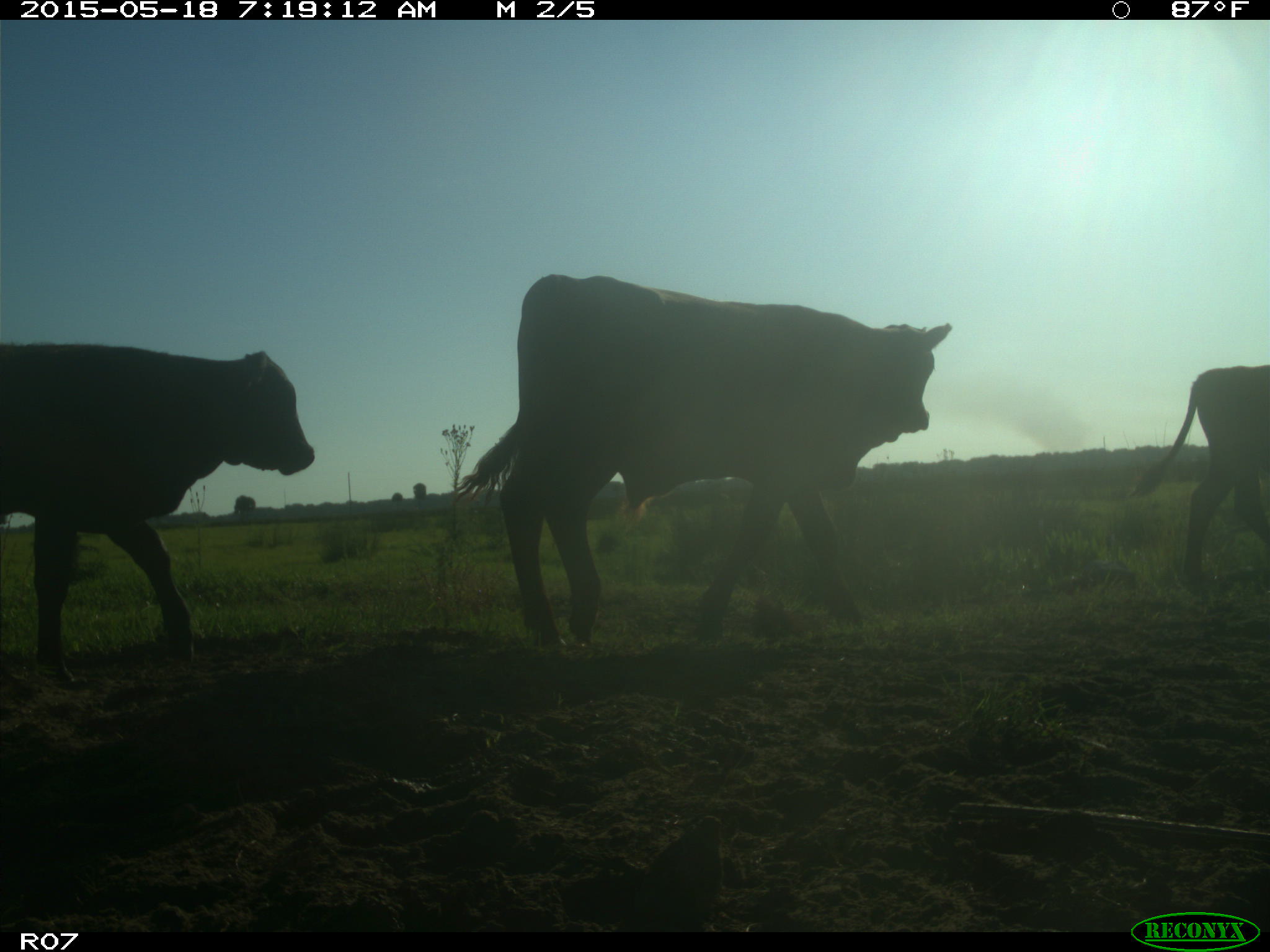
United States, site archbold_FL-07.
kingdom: Animalia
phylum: Chordata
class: Mammalia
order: Artiodactyla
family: Bovidae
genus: Bos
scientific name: Bos taurus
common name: domestic cow